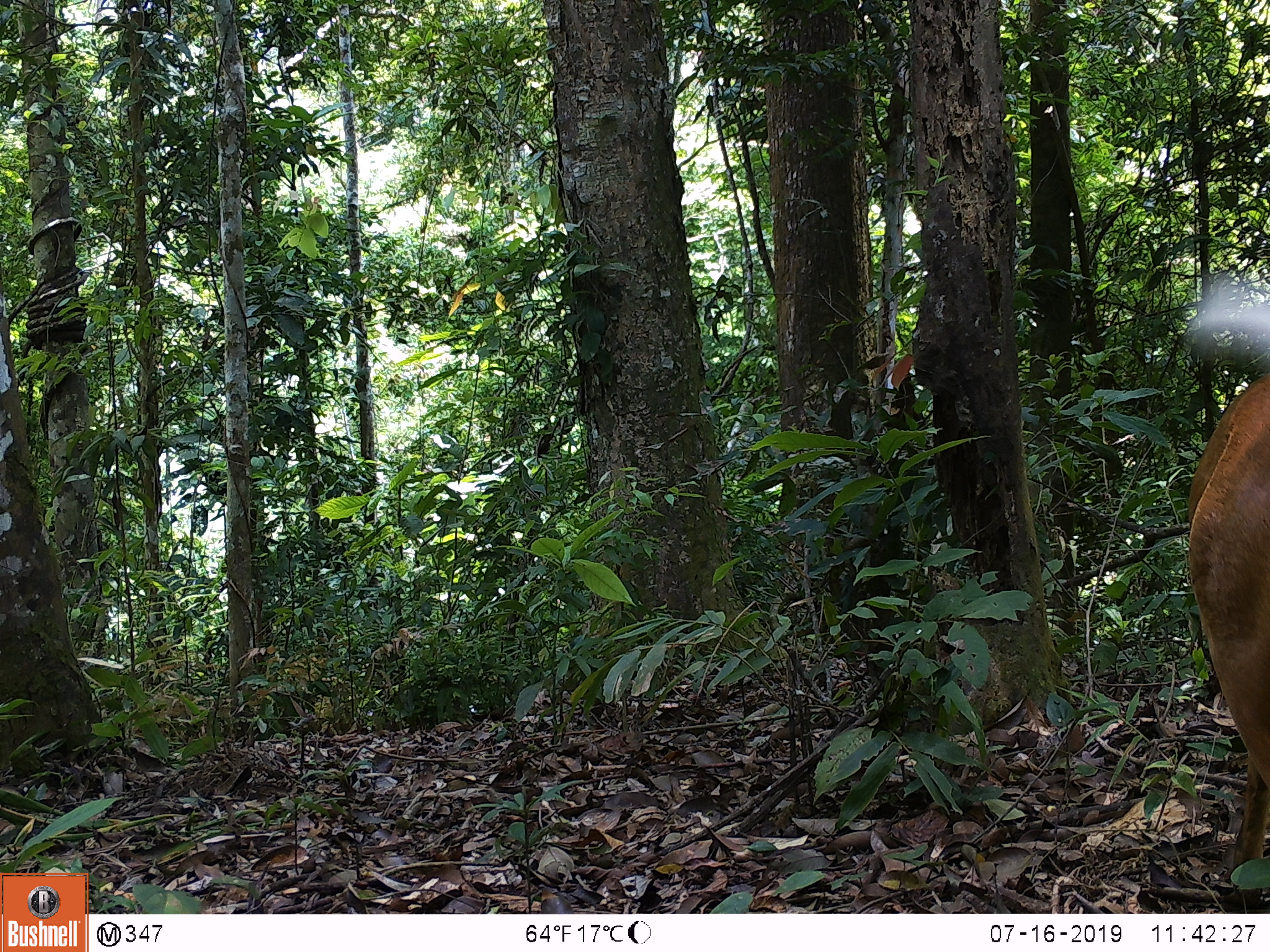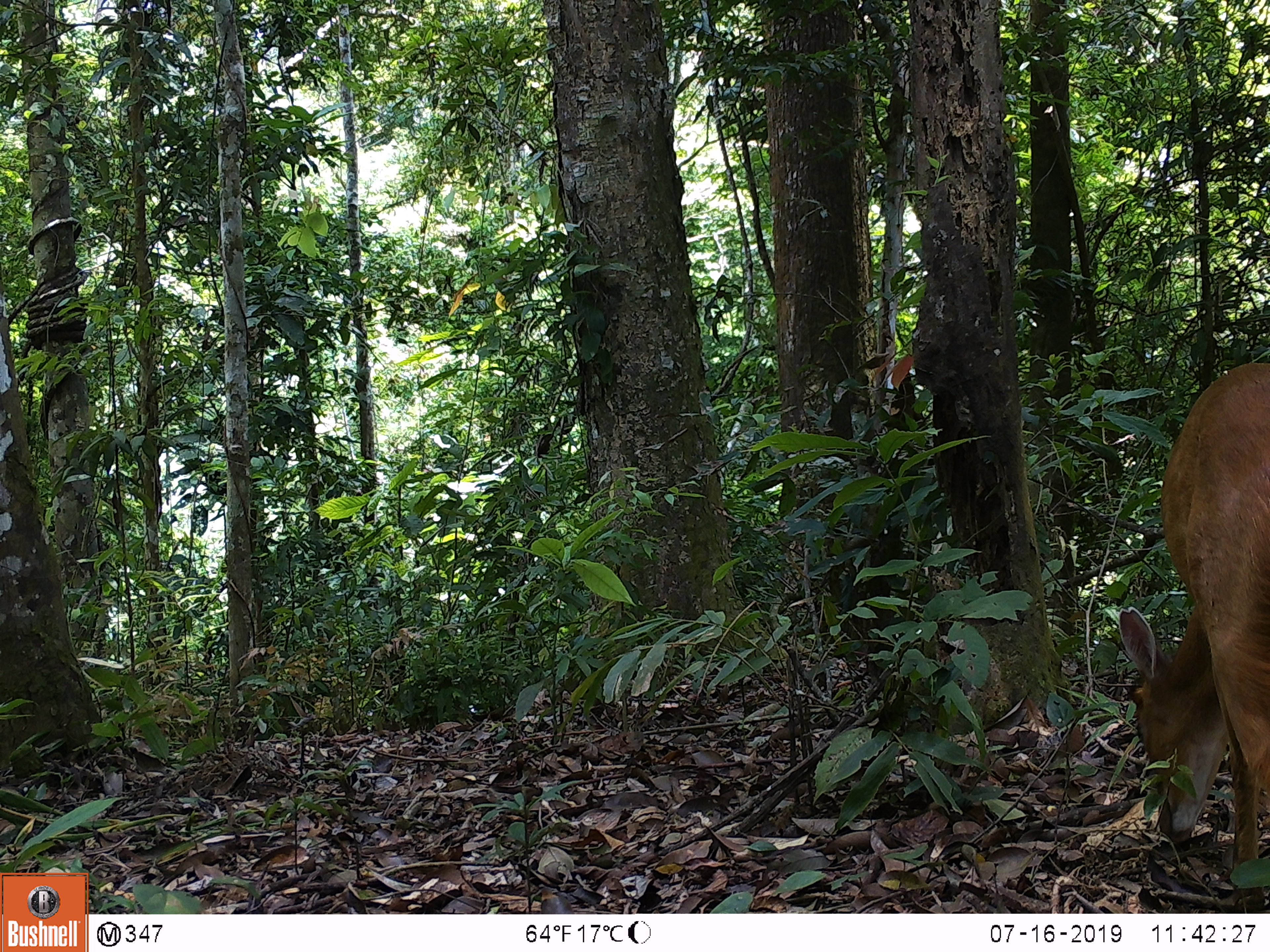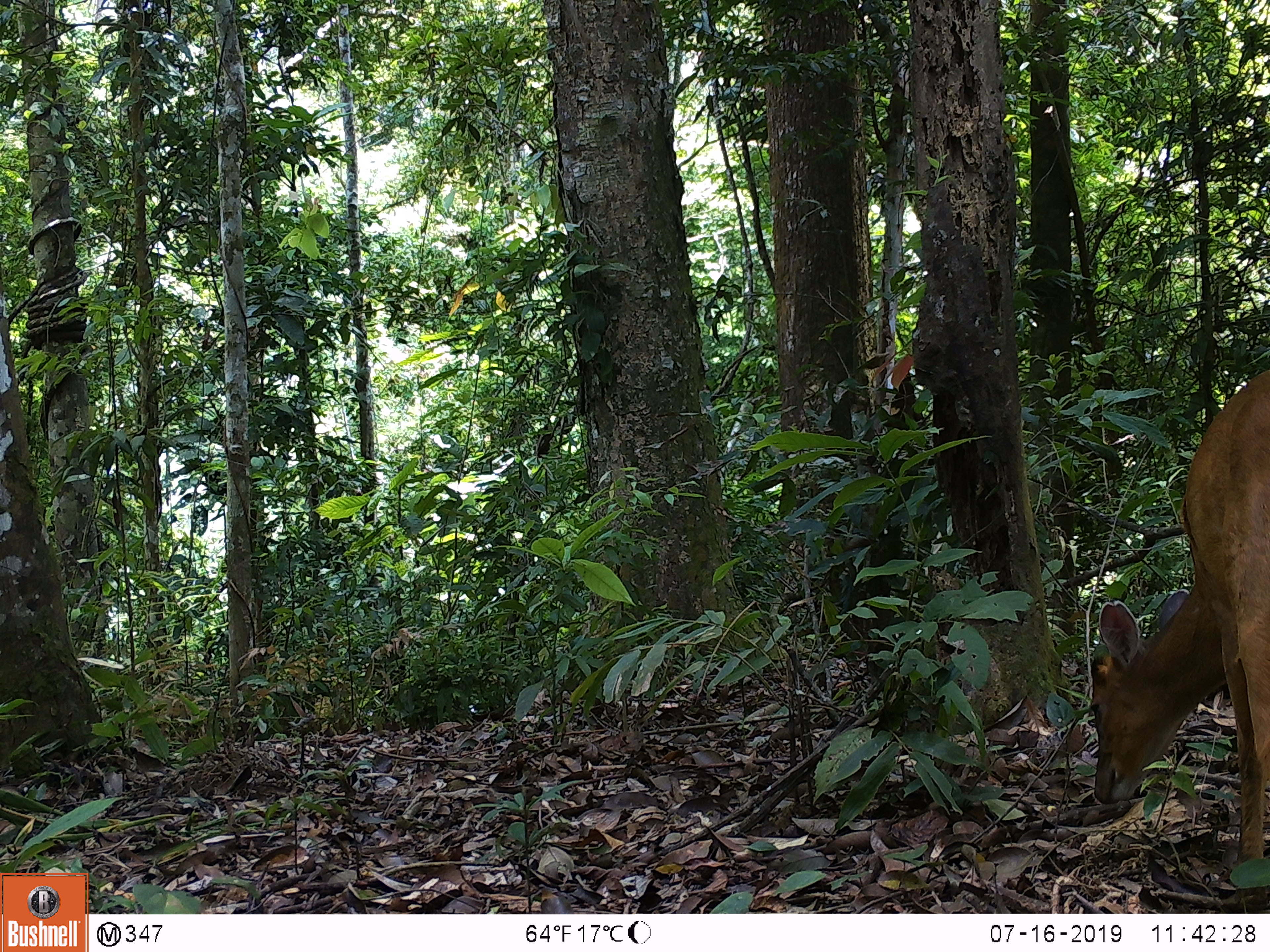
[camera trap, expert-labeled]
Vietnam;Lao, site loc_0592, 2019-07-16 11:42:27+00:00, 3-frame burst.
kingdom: Animalia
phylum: Chordata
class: Mammalia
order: Artiodactyla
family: Cervidae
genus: Muntiacus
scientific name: Muntiacus muntjak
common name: red muntjac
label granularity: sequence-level